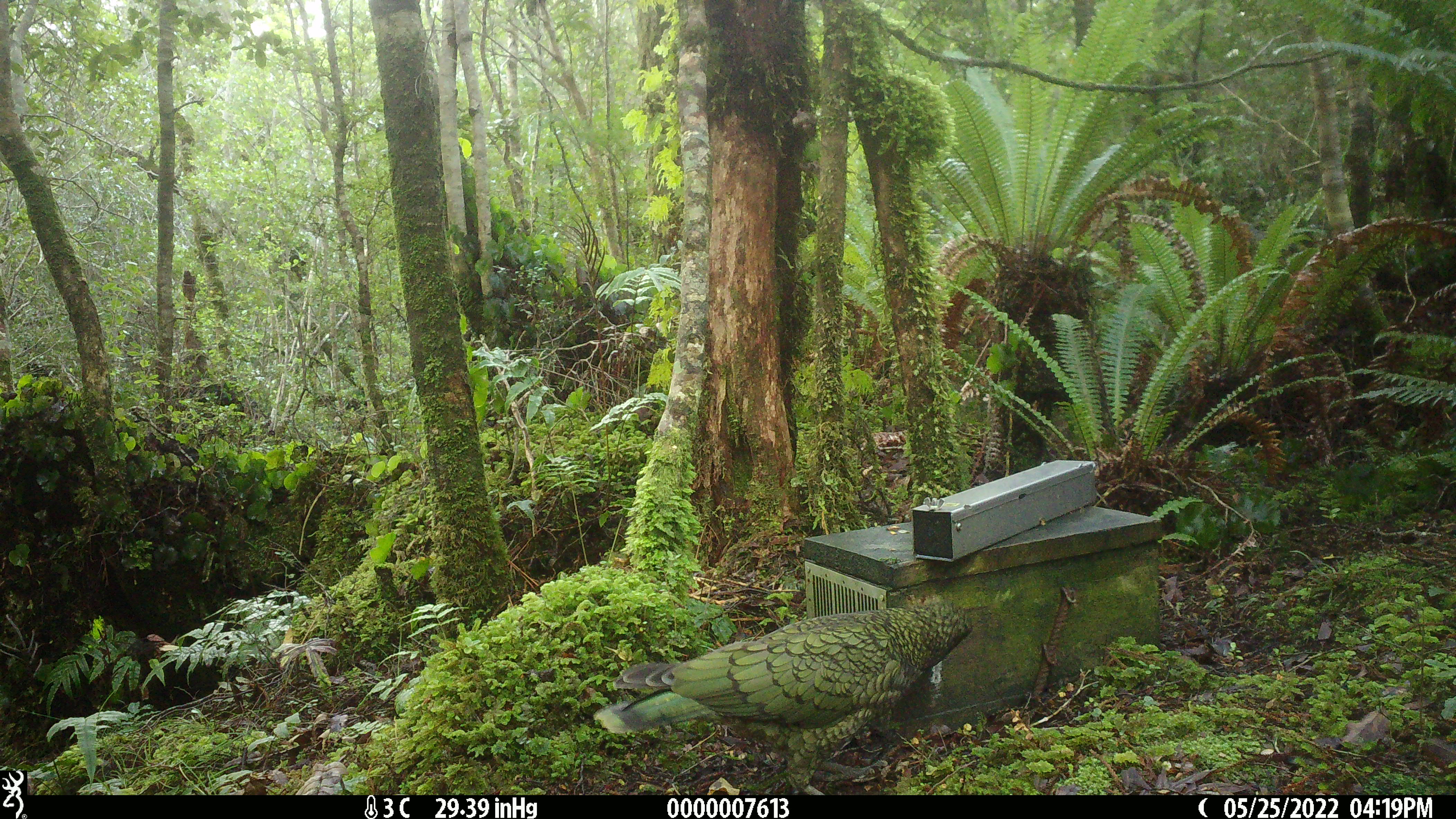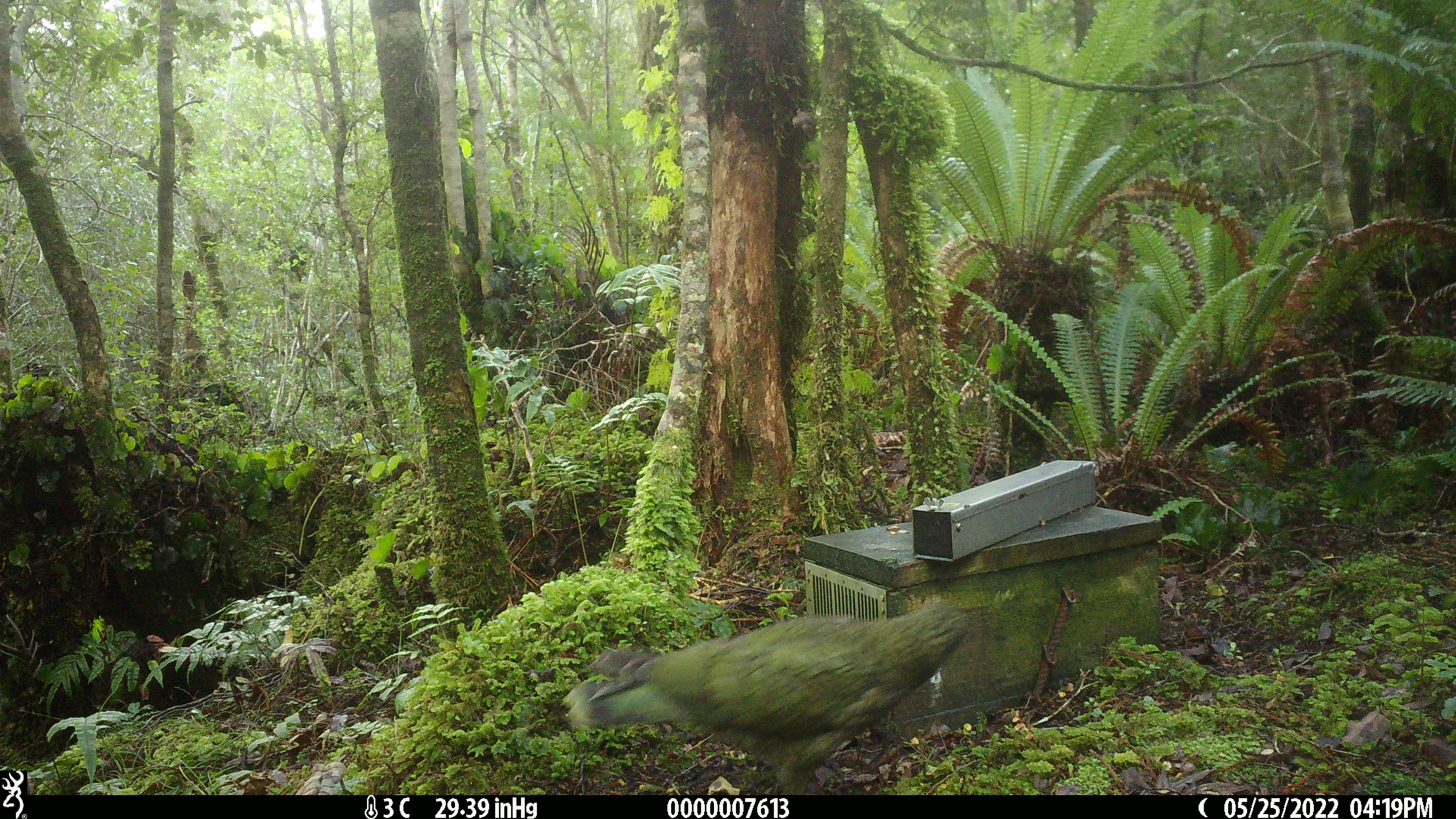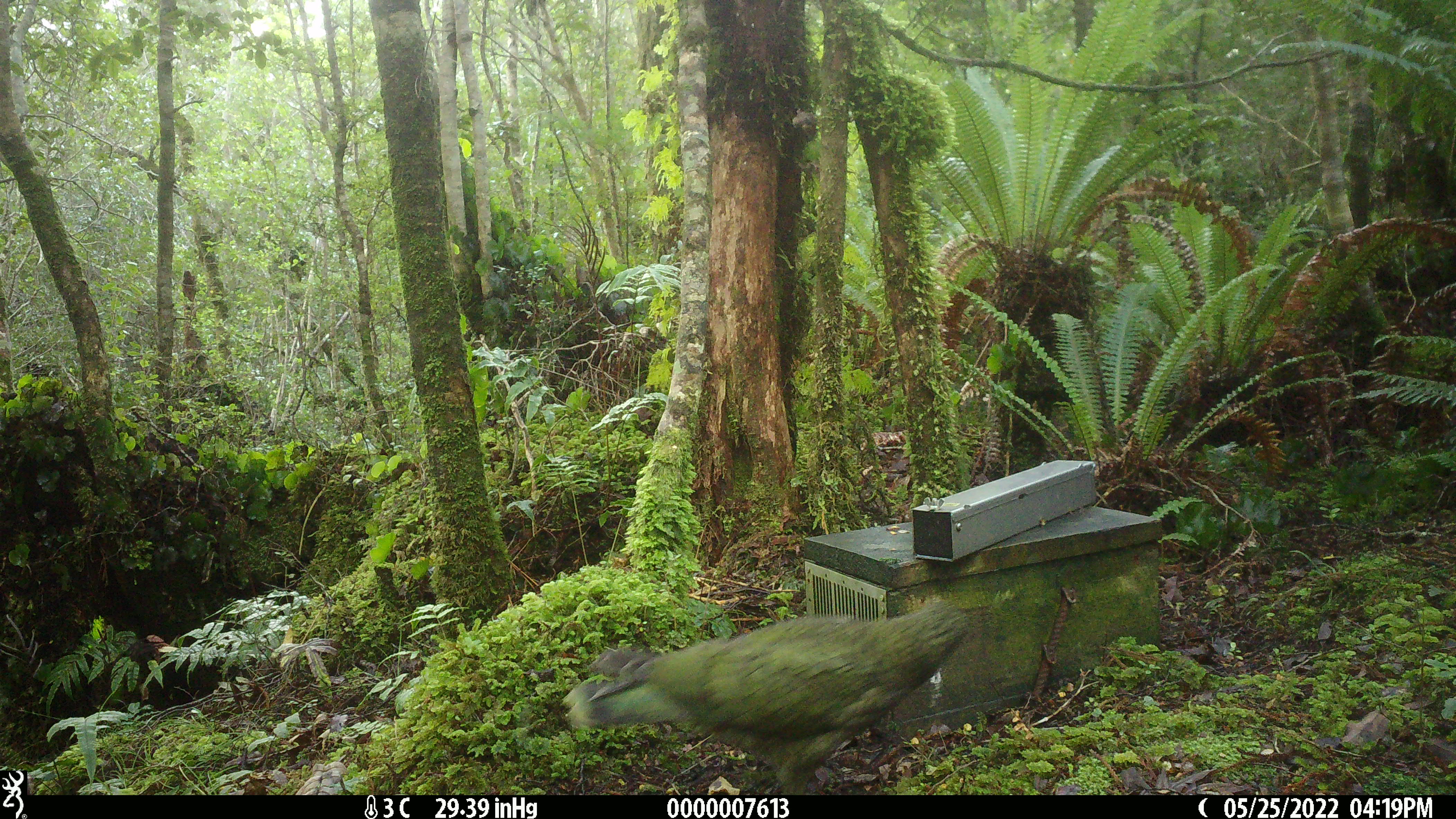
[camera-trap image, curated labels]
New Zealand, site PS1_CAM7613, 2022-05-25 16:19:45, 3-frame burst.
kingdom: Animalia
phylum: Chordata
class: Aves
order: Psittaciformes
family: Strigopidae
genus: Nestor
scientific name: Nestor notabilis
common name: kea